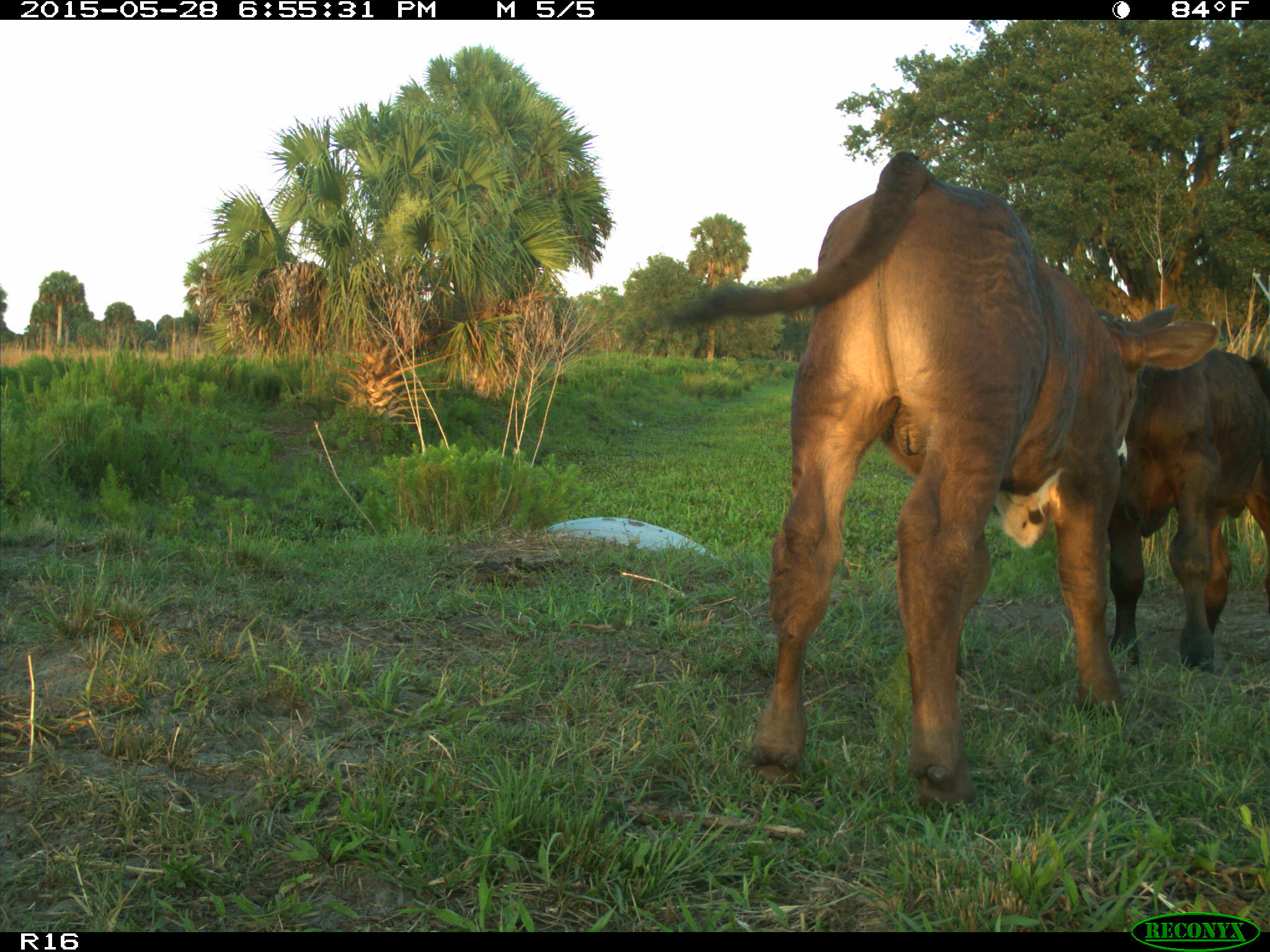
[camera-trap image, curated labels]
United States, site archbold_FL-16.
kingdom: Animalia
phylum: Chordata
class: Mammalia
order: Artiodactyla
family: Bovidae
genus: Bos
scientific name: Bos taurus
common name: domestic cow